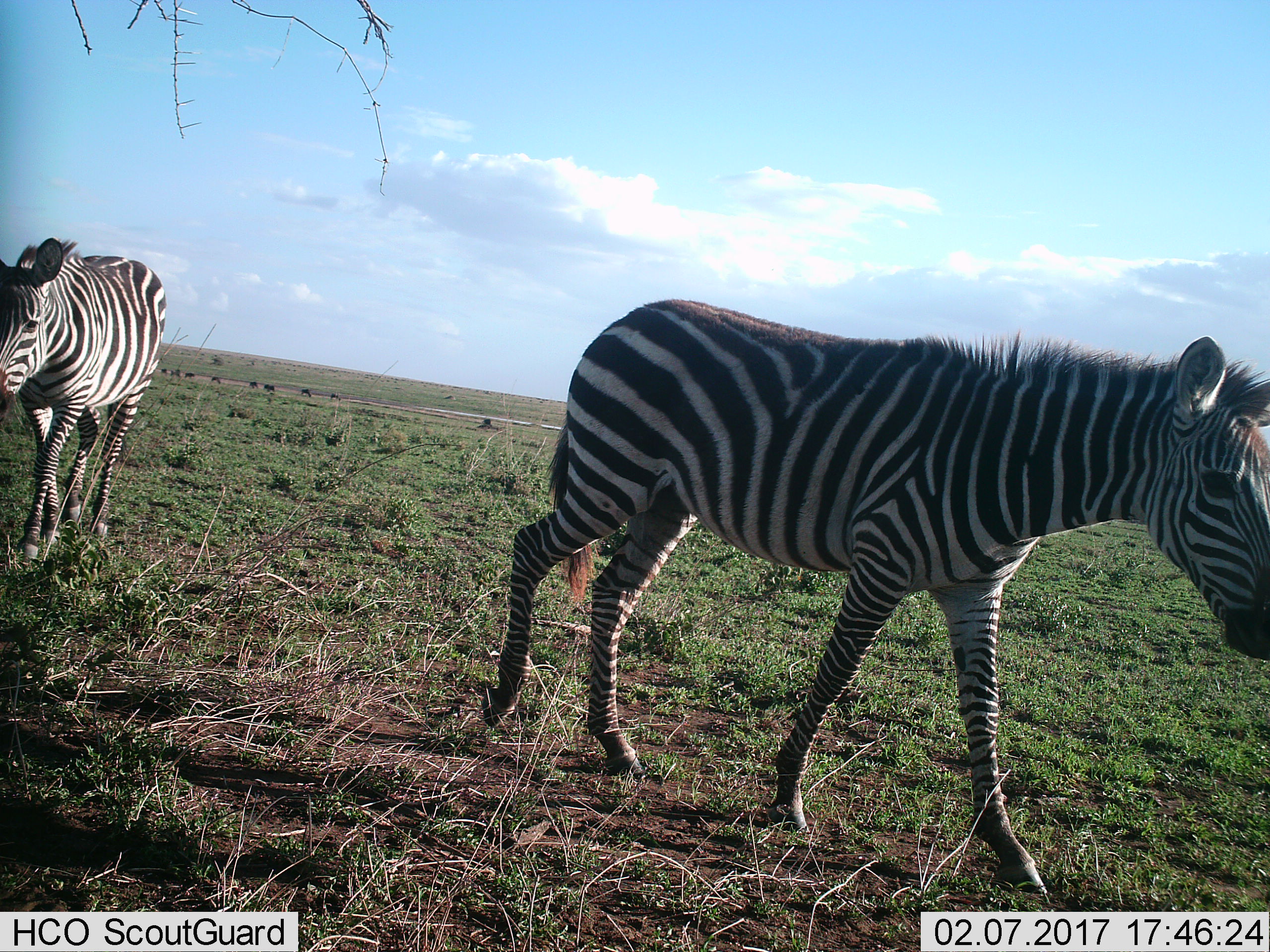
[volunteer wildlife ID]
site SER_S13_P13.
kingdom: Animalia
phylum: Chordata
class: Mammalia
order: Perissodactyla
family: Equidae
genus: Equus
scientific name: Equus quagga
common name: plains zebra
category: zebraplains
Zebraplains (plains zebra) (Equus quagga), count 2. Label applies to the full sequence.